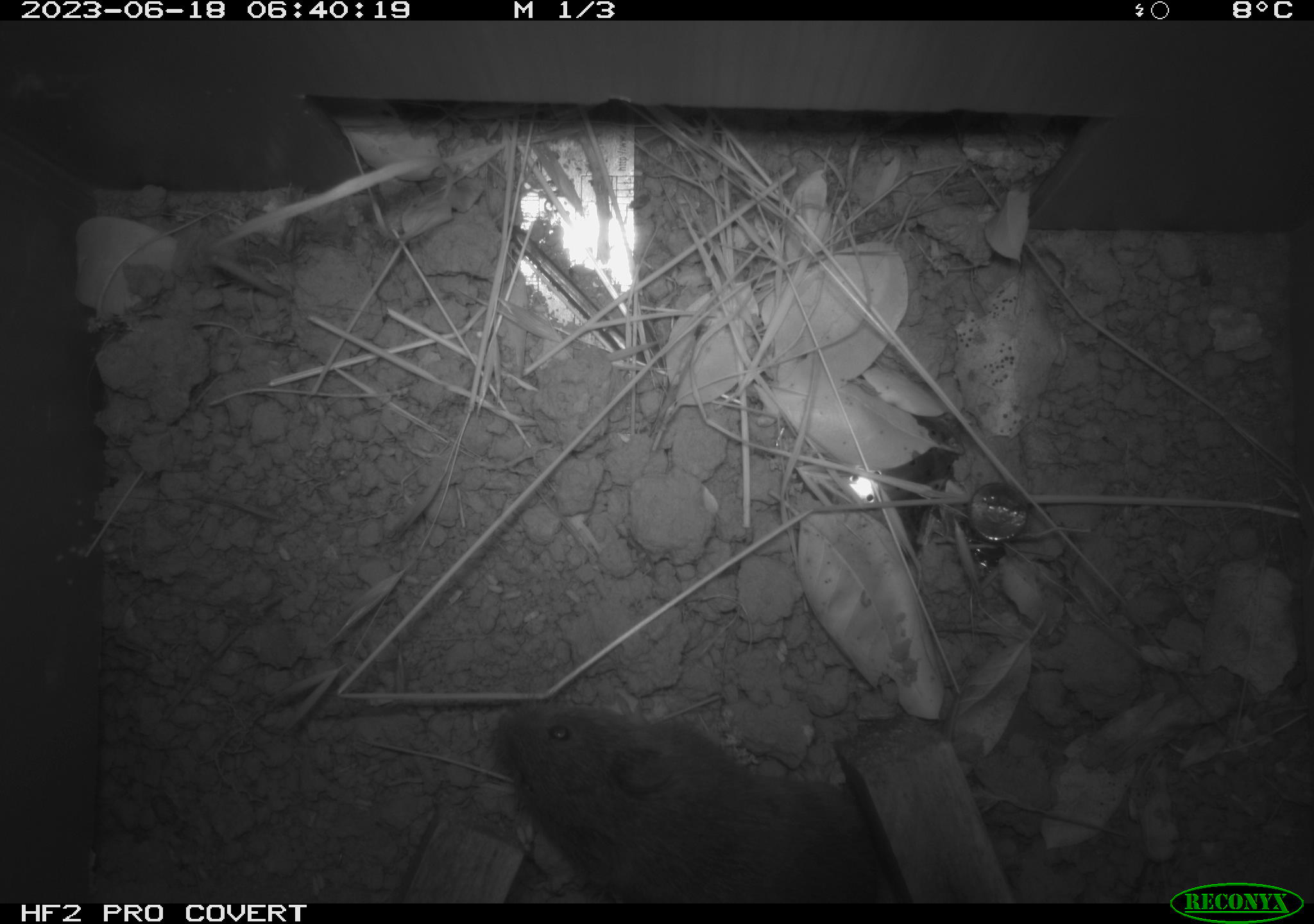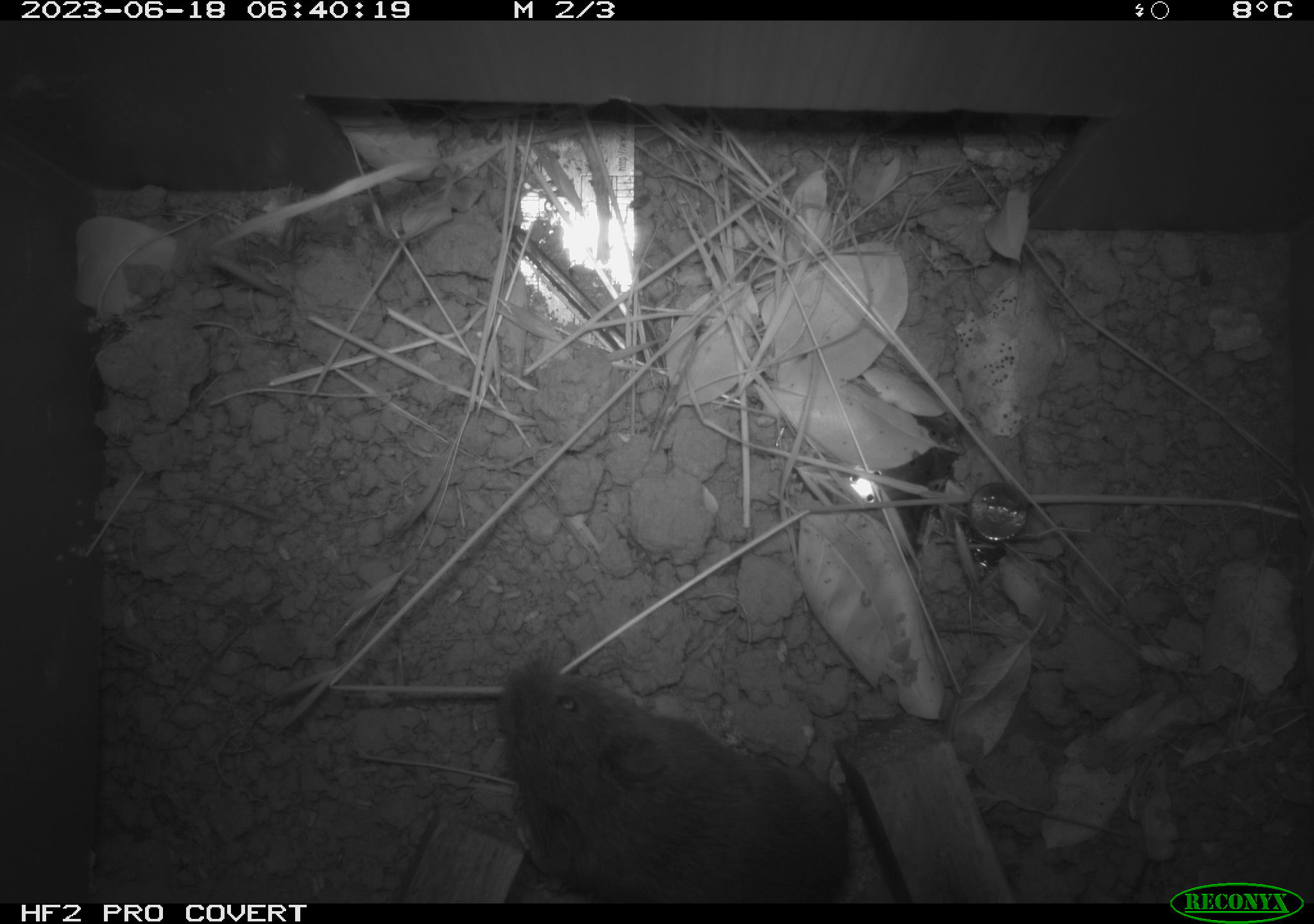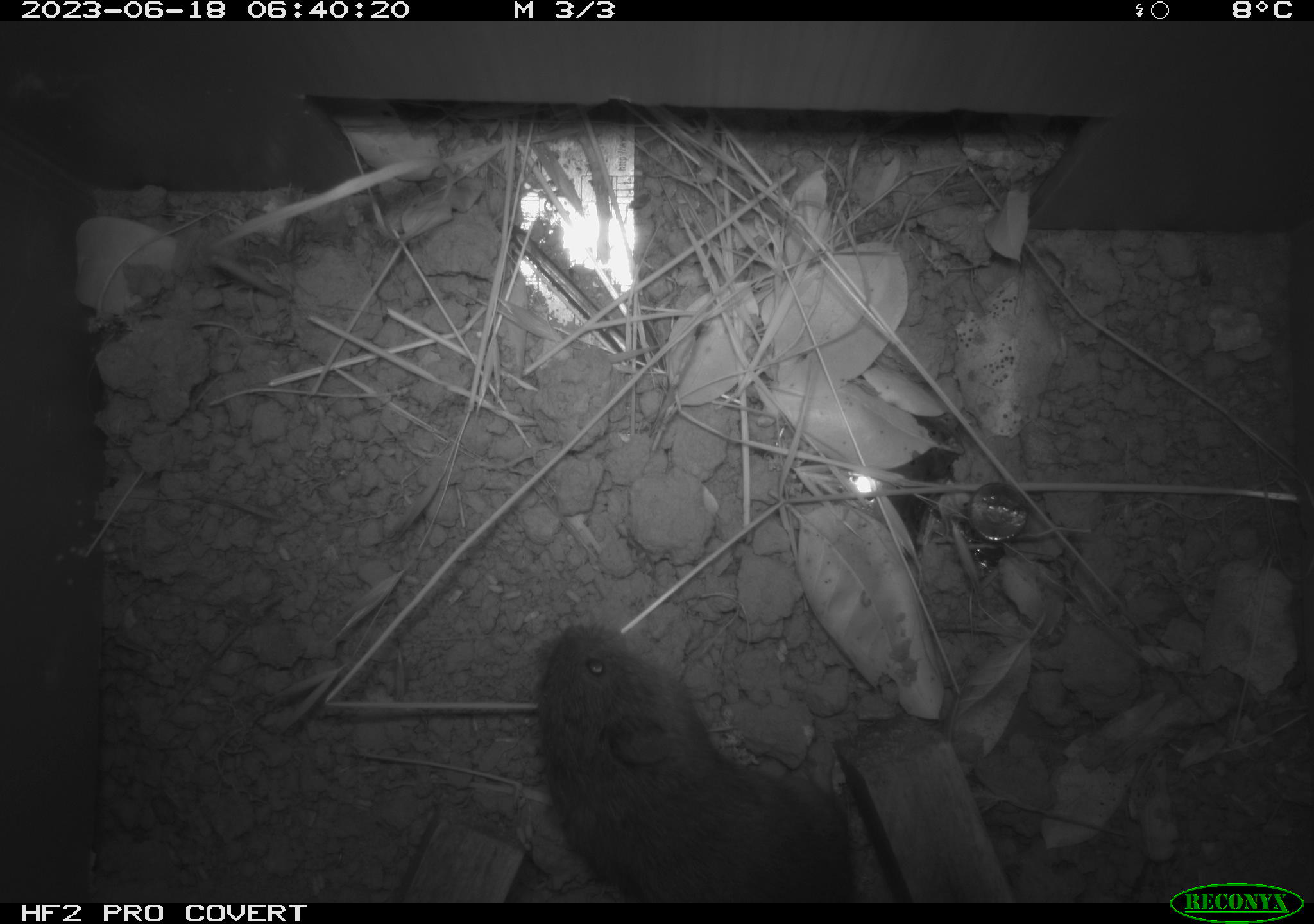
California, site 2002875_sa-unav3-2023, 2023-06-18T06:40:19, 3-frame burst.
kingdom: Animalia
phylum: Chordata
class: Mammalia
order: Rodentia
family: Cricetidae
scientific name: Arvicolinae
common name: voles, lemmings, and muskrats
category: arvicolinae subfamily